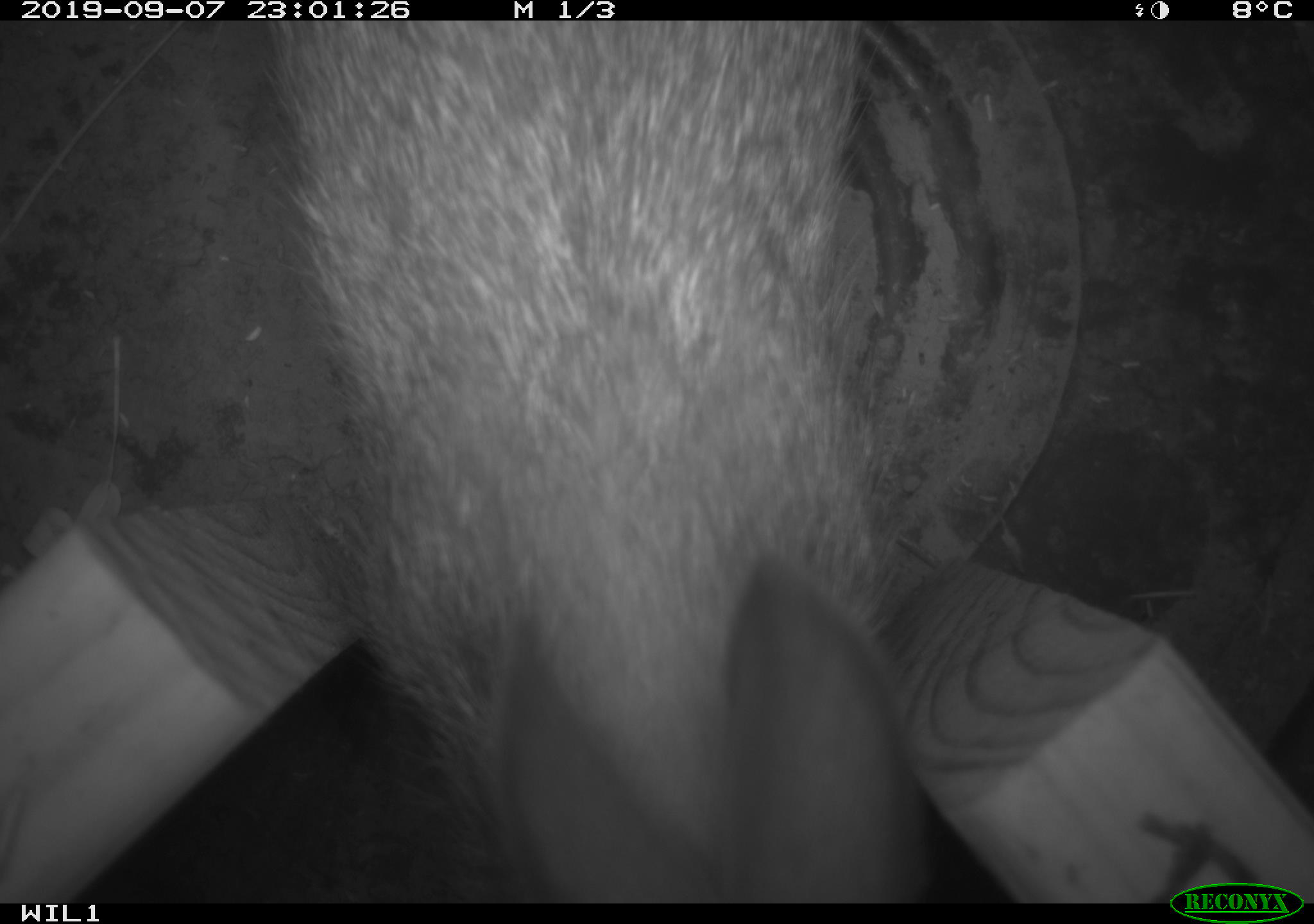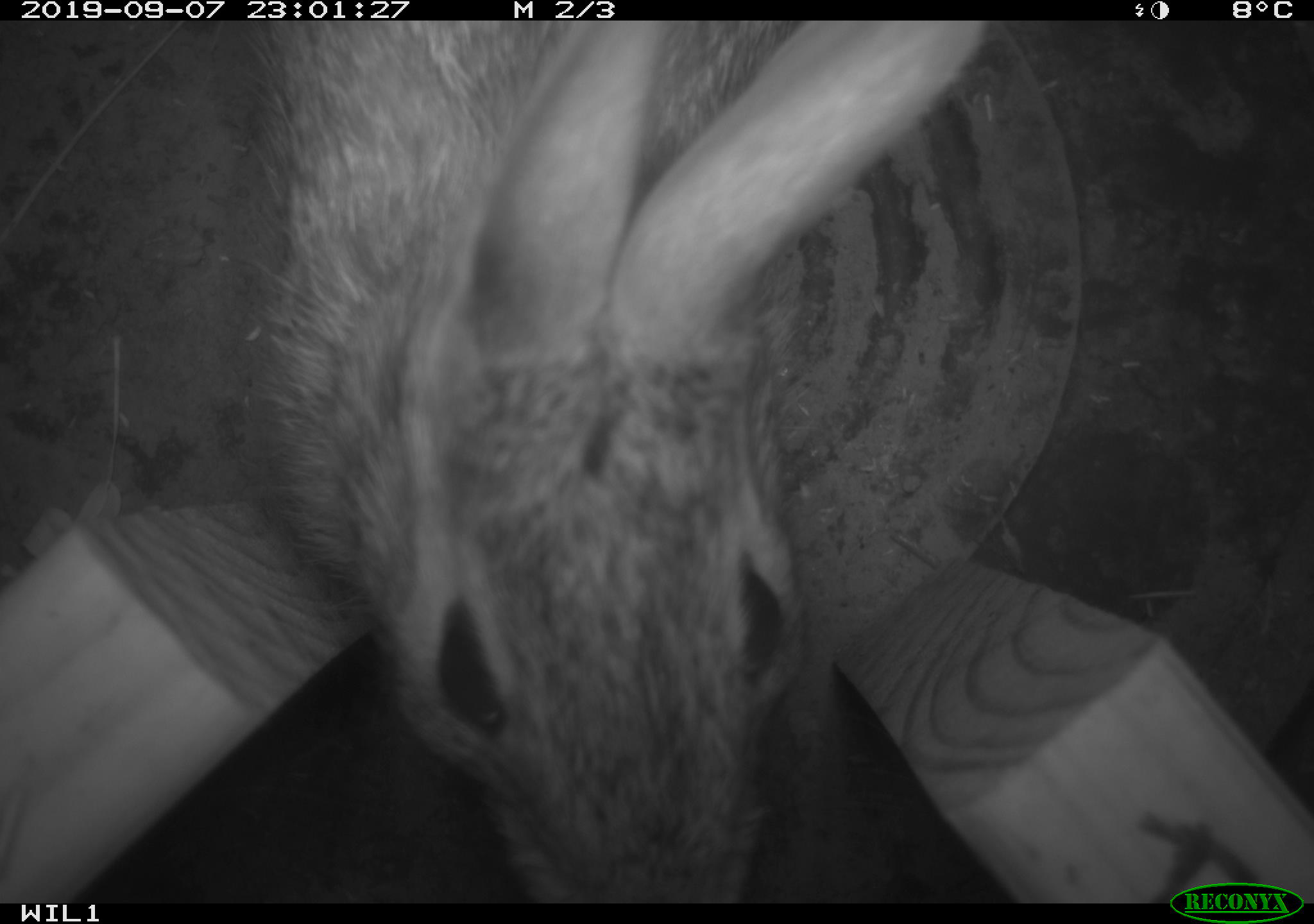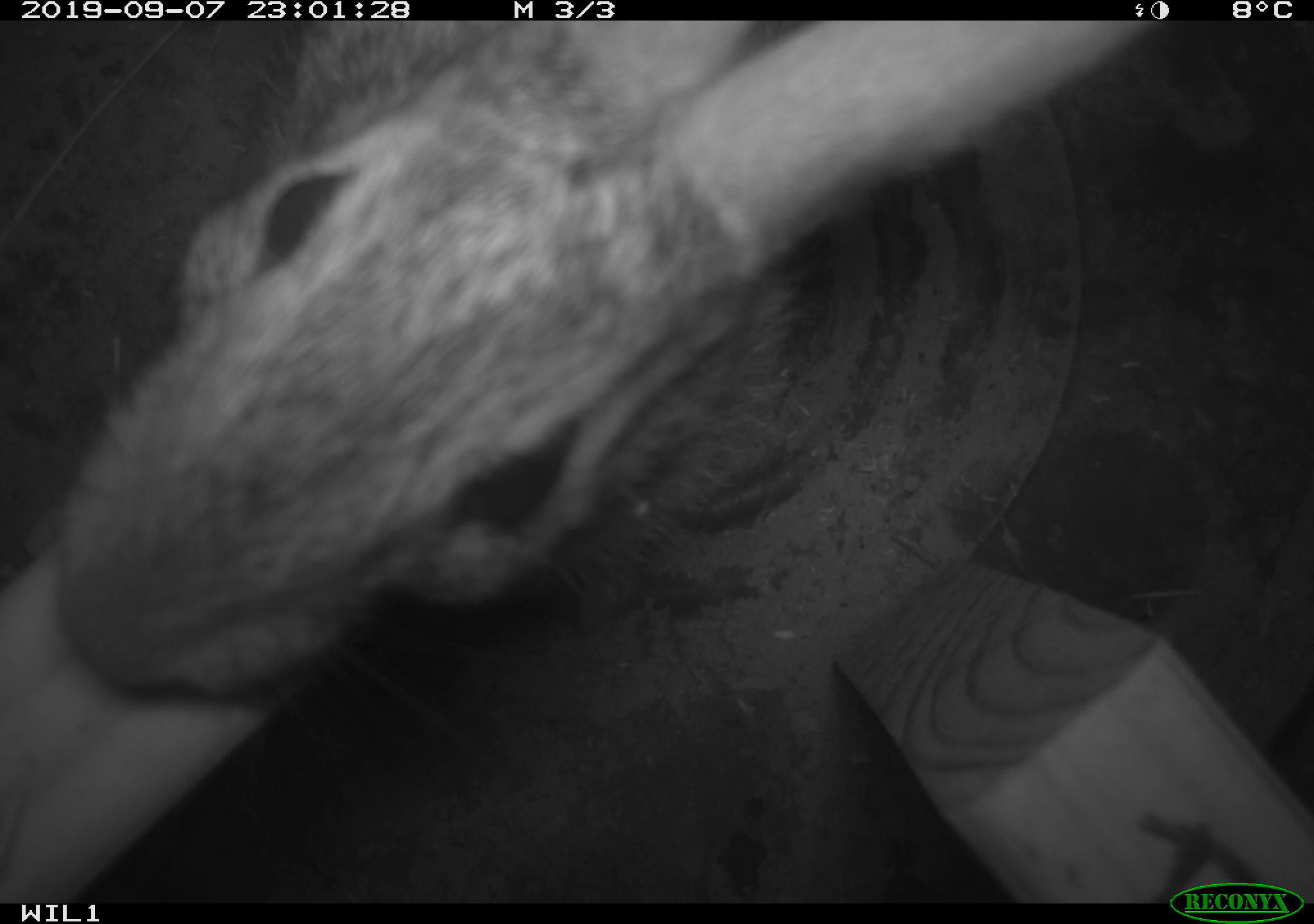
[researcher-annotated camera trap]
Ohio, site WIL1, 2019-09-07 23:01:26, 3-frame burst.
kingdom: Animalia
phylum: Chordata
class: Mammalia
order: Lagomorpha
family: Leporidae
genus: Sylvilagus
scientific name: Sylvilagus floridanus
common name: eastern cottontail